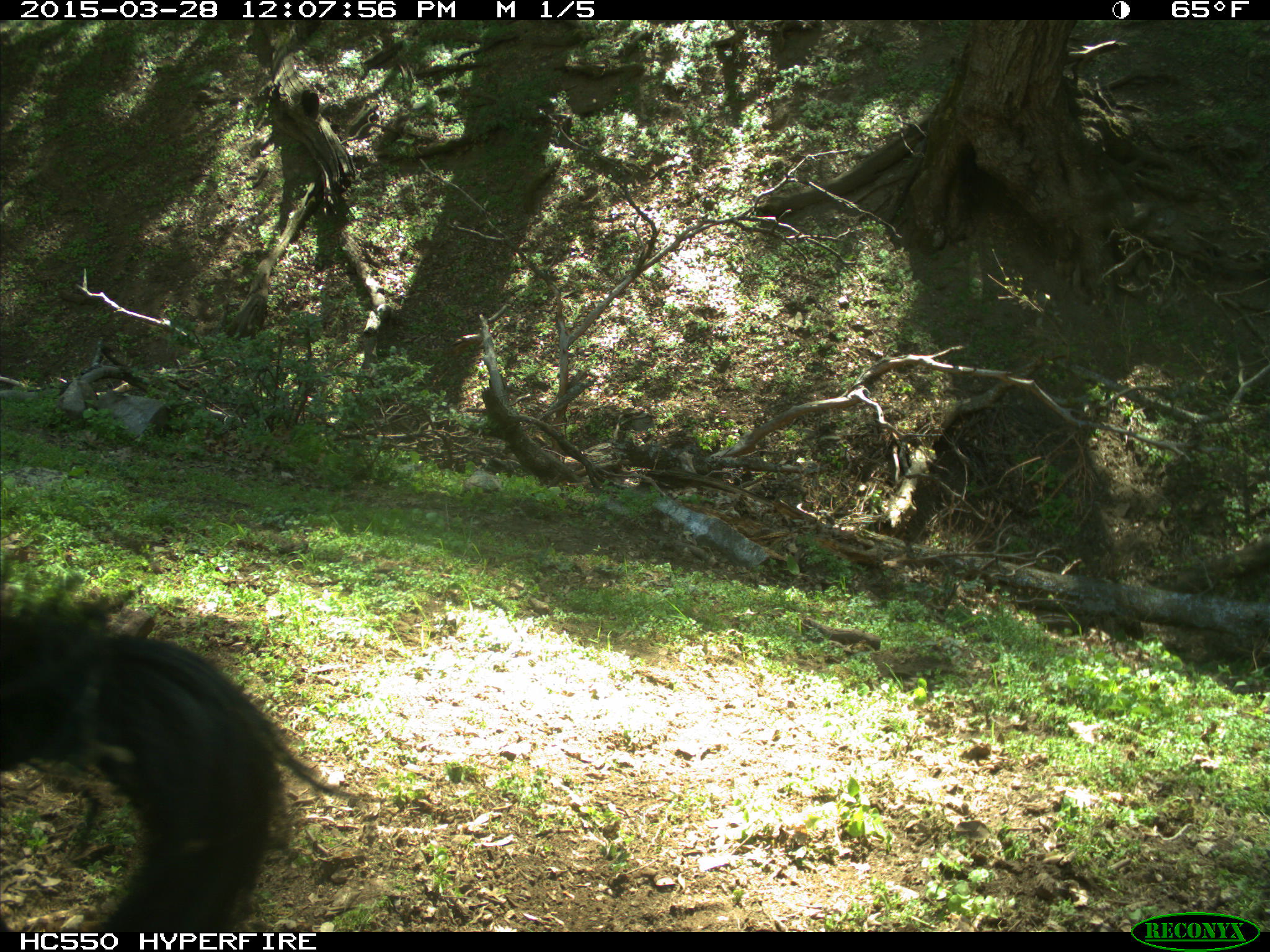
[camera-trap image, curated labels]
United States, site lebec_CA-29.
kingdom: Animalia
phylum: Chordata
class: Mammalia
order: Artiodactyla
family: Bovidae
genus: Bos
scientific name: Bos taurus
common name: domestic cow